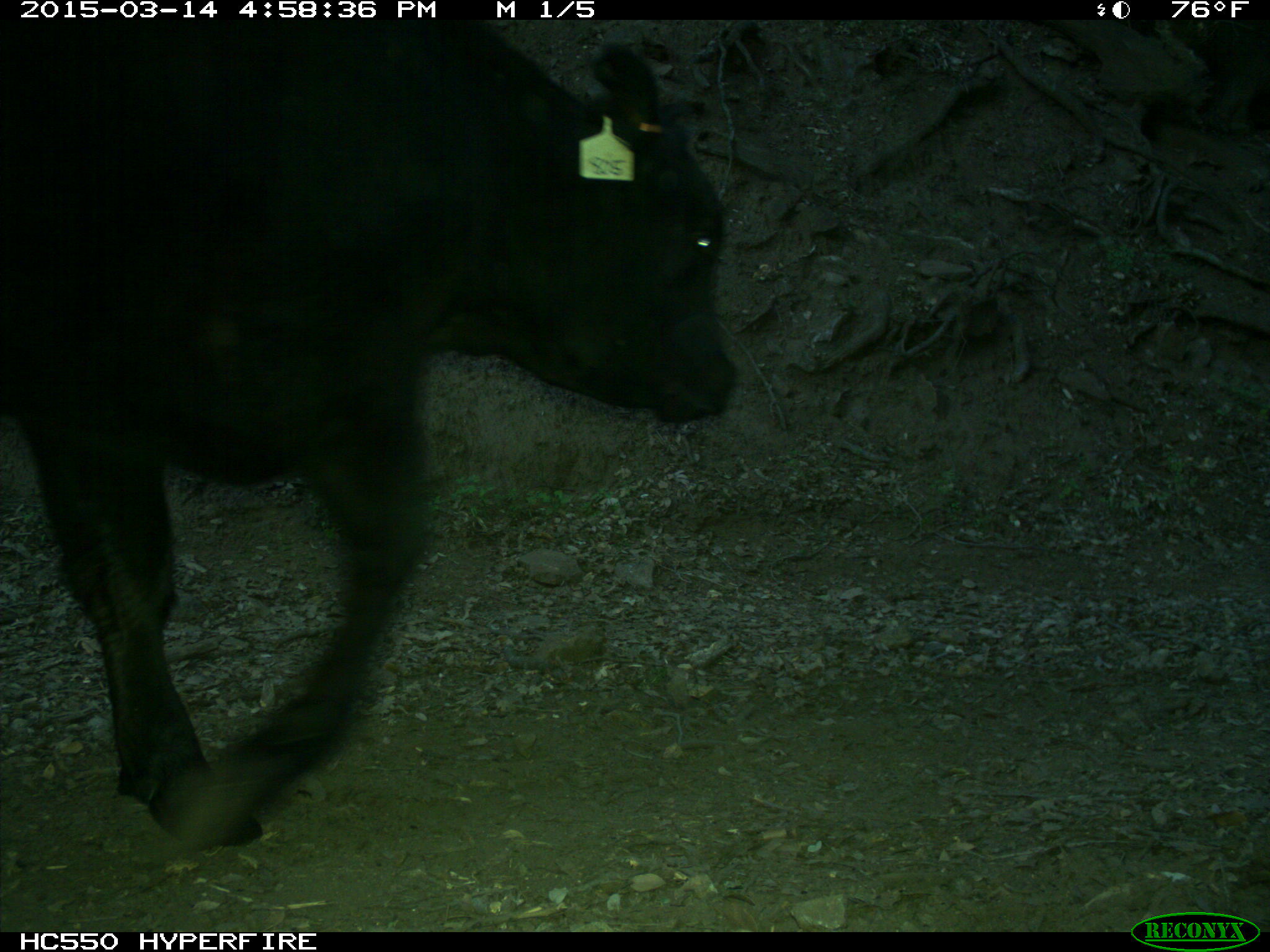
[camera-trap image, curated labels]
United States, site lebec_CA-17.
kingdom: Animalia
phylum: Chordata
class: Mammalia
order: Artiodactyla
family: Bovidae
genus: Bos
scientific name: Bos taurus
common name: domestic cow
Bos taurus (domestic cow).